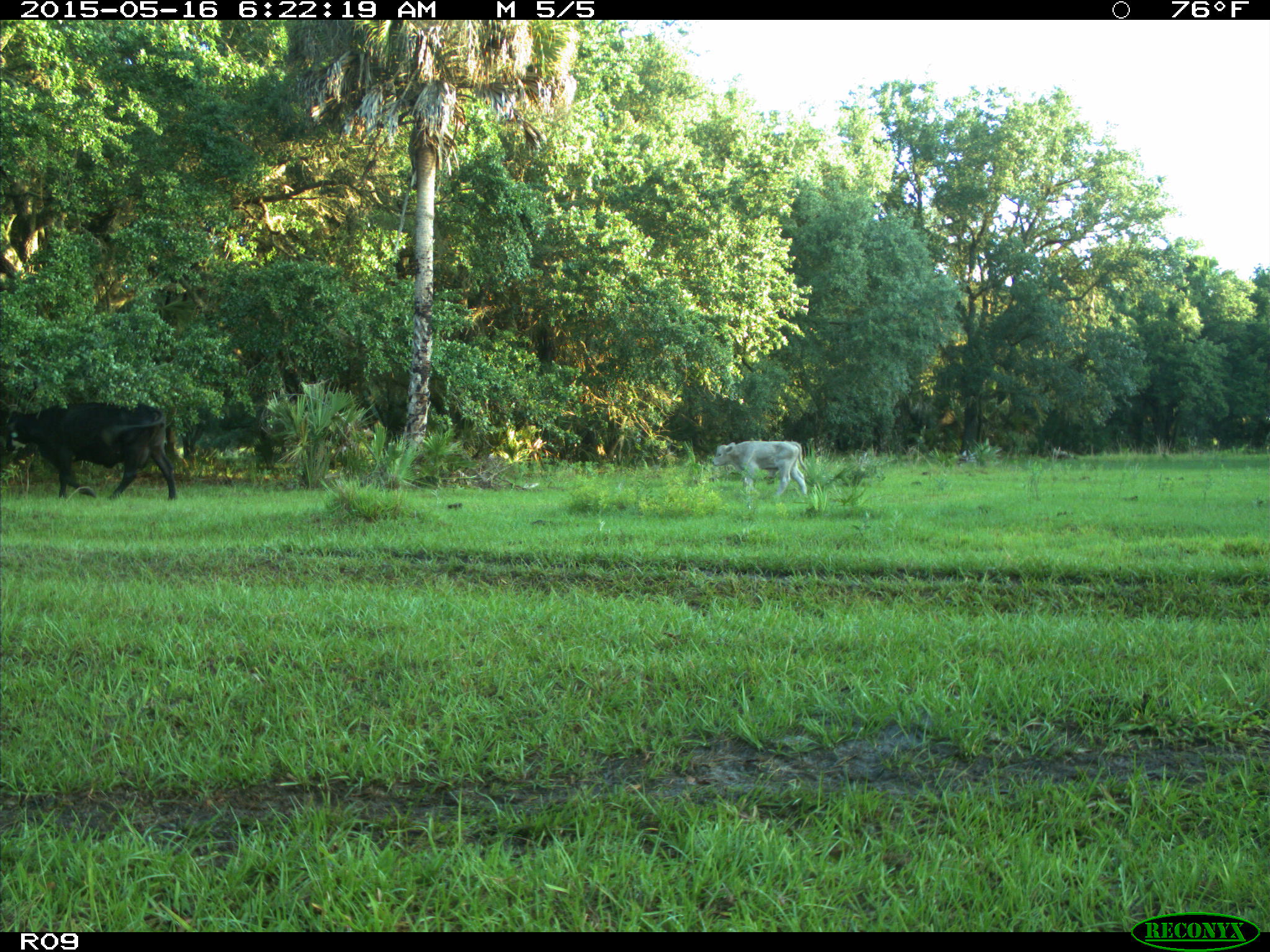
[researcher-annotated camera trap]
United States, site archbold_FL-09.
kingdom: Animalia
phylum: Chordata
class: Mammalia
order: Artiodactyla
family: Bovidae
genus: Bos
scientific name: Bos taurus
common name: domestic cow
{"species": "Bos taurus (domestic cow)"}